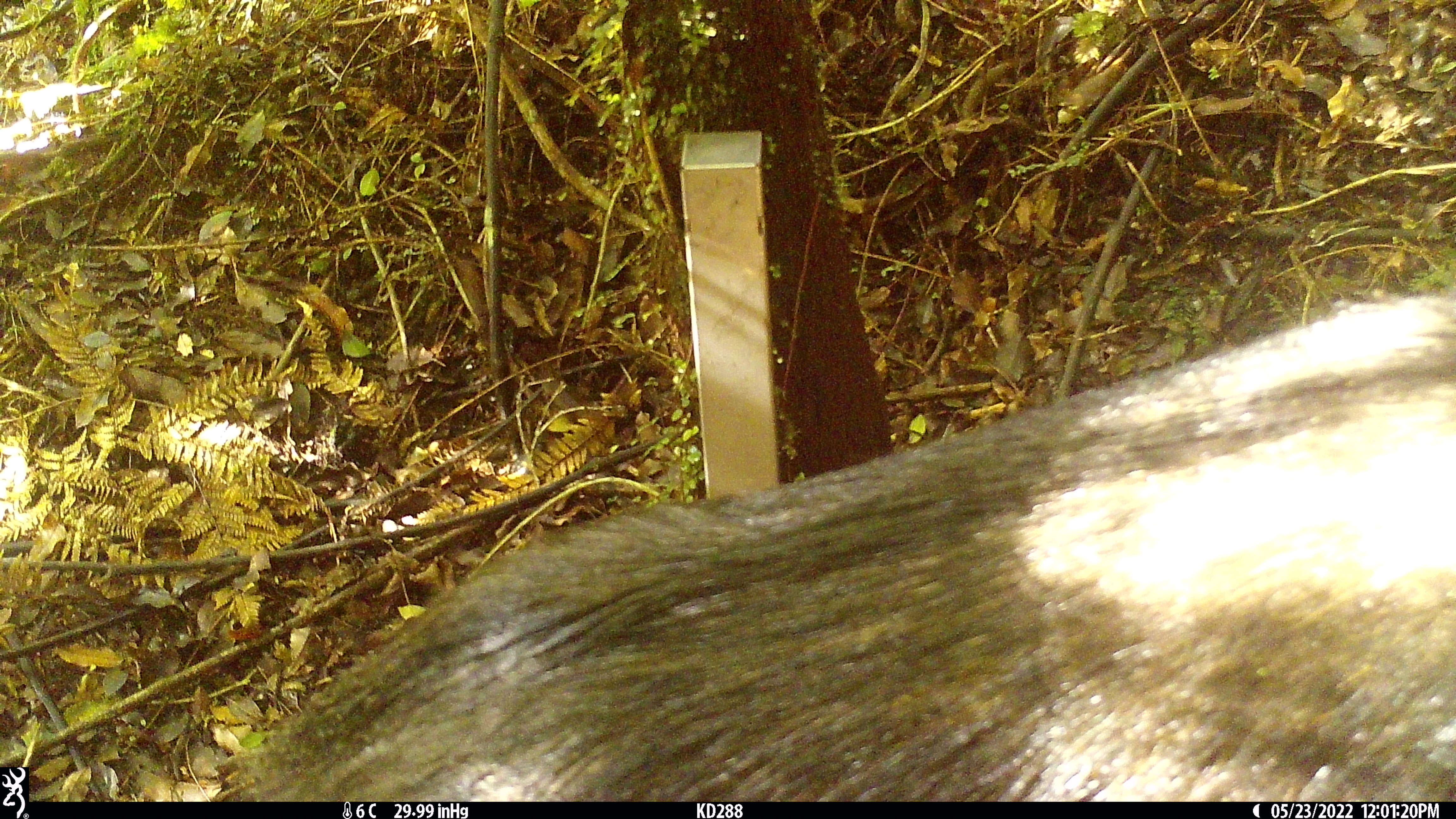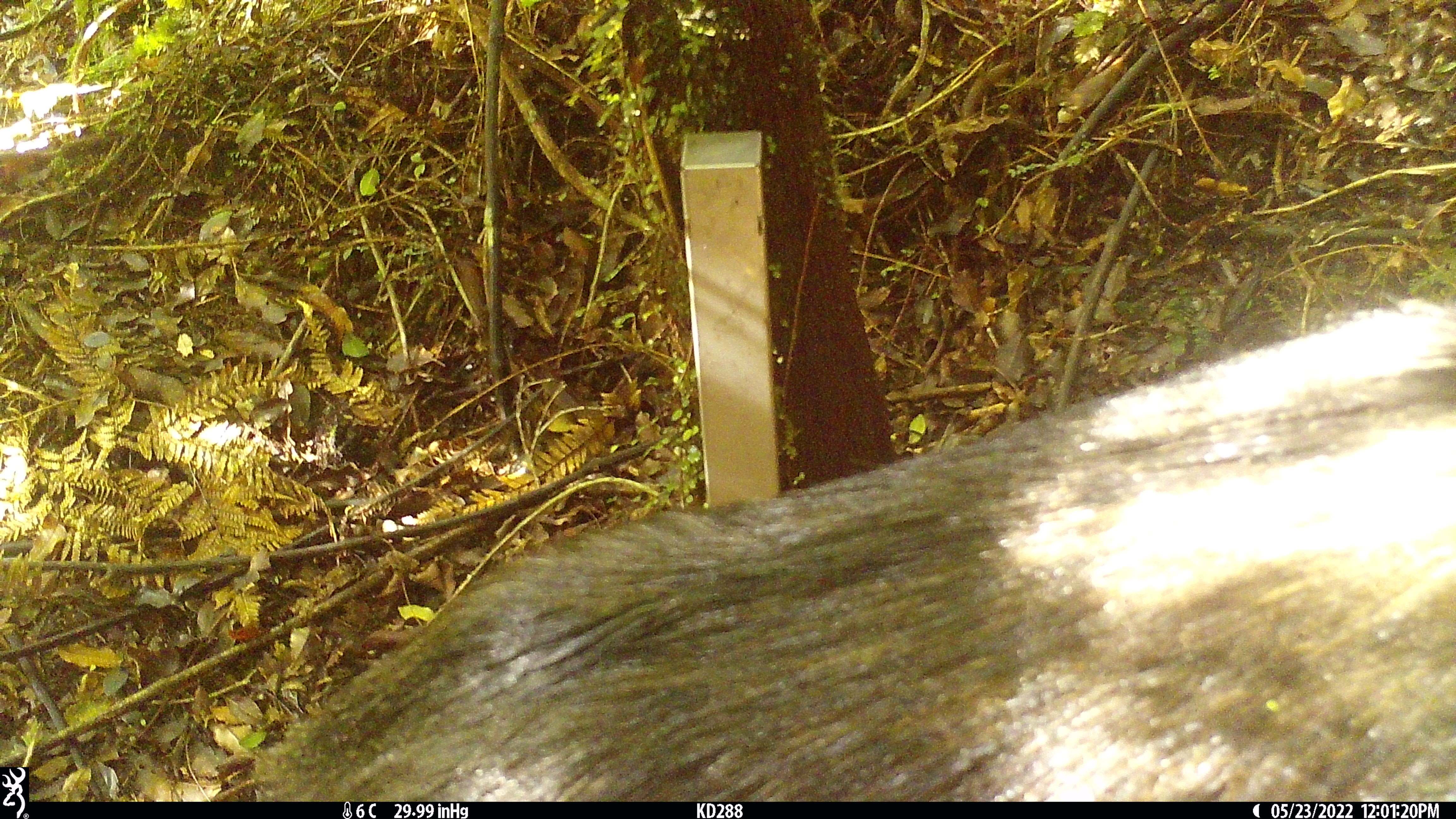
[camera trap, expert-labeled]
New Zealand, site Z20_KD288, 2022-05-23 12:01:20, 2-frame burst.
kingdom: Animalia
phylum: Chordata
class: Mammalia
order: Artiodactyla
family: Bovidae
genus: Rupicapra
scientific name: Rupicapra rupicapra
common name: alpine chamois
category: chamois